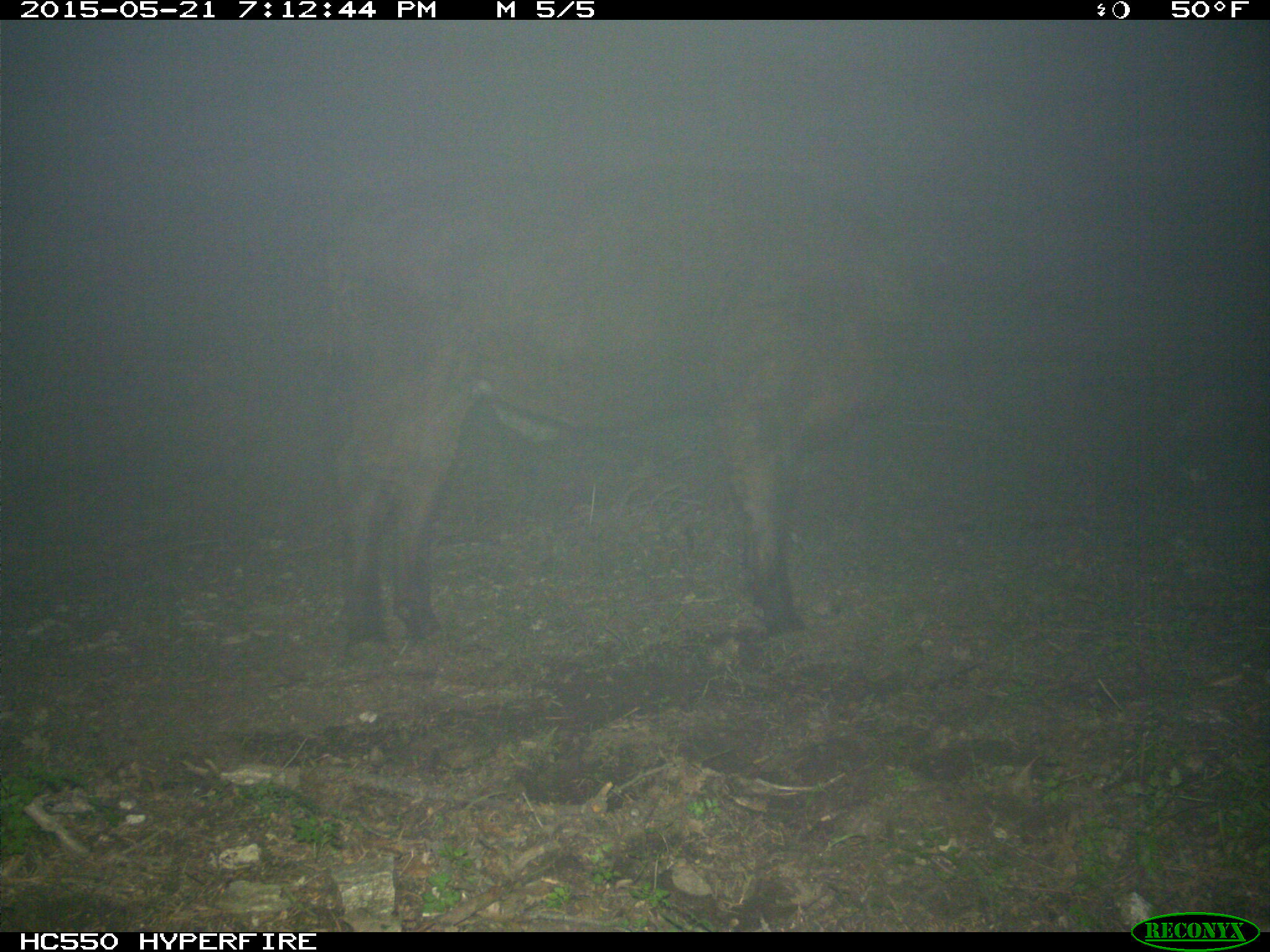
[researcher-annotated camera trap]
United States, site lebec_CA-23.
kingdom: Animalia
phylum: Chordata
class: Mammalia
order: Artiodactyla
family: Bovidae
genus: Bos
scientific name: Bos taurus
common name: domestic cow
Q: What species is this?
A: Bos taurus (domestic cow).